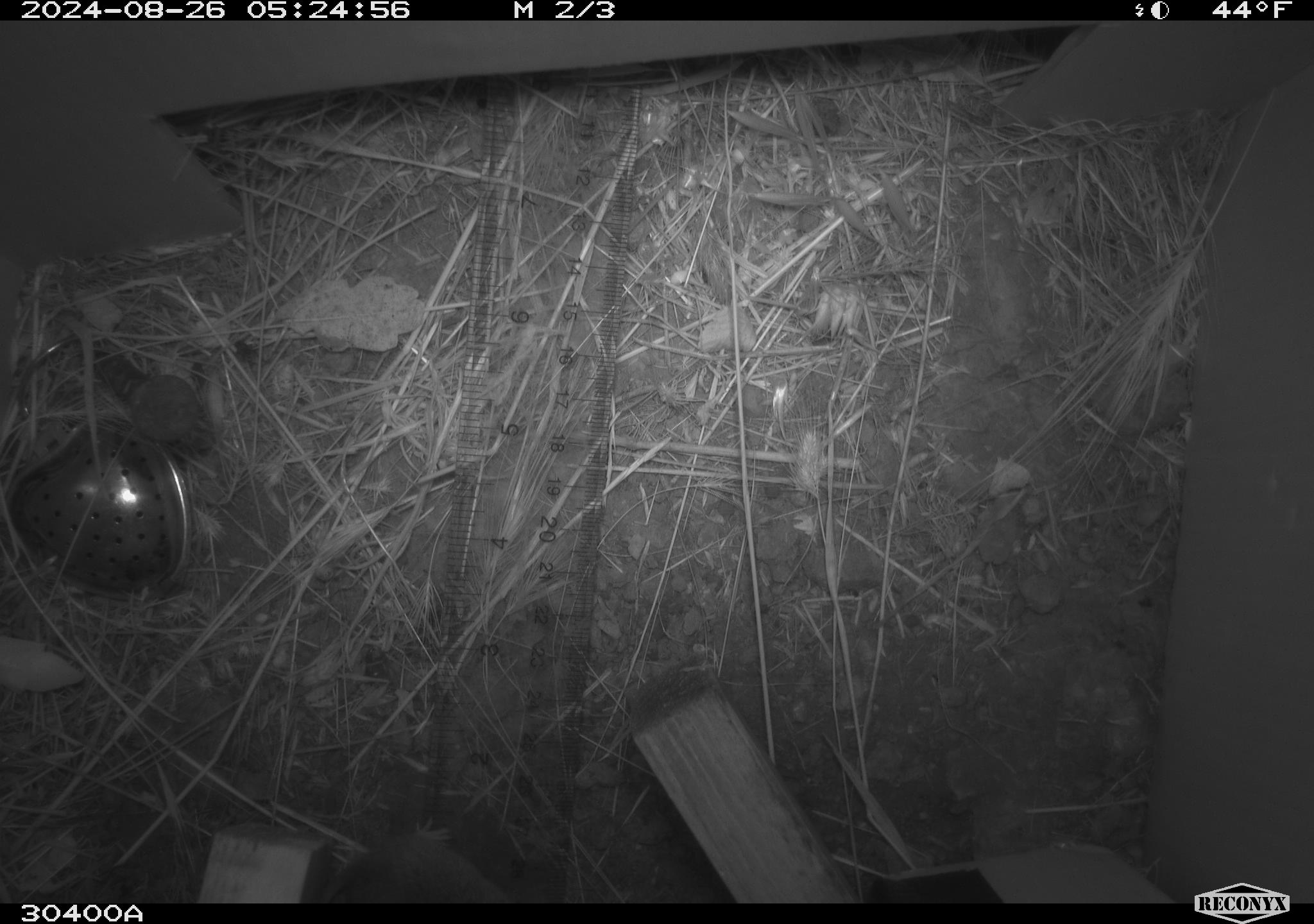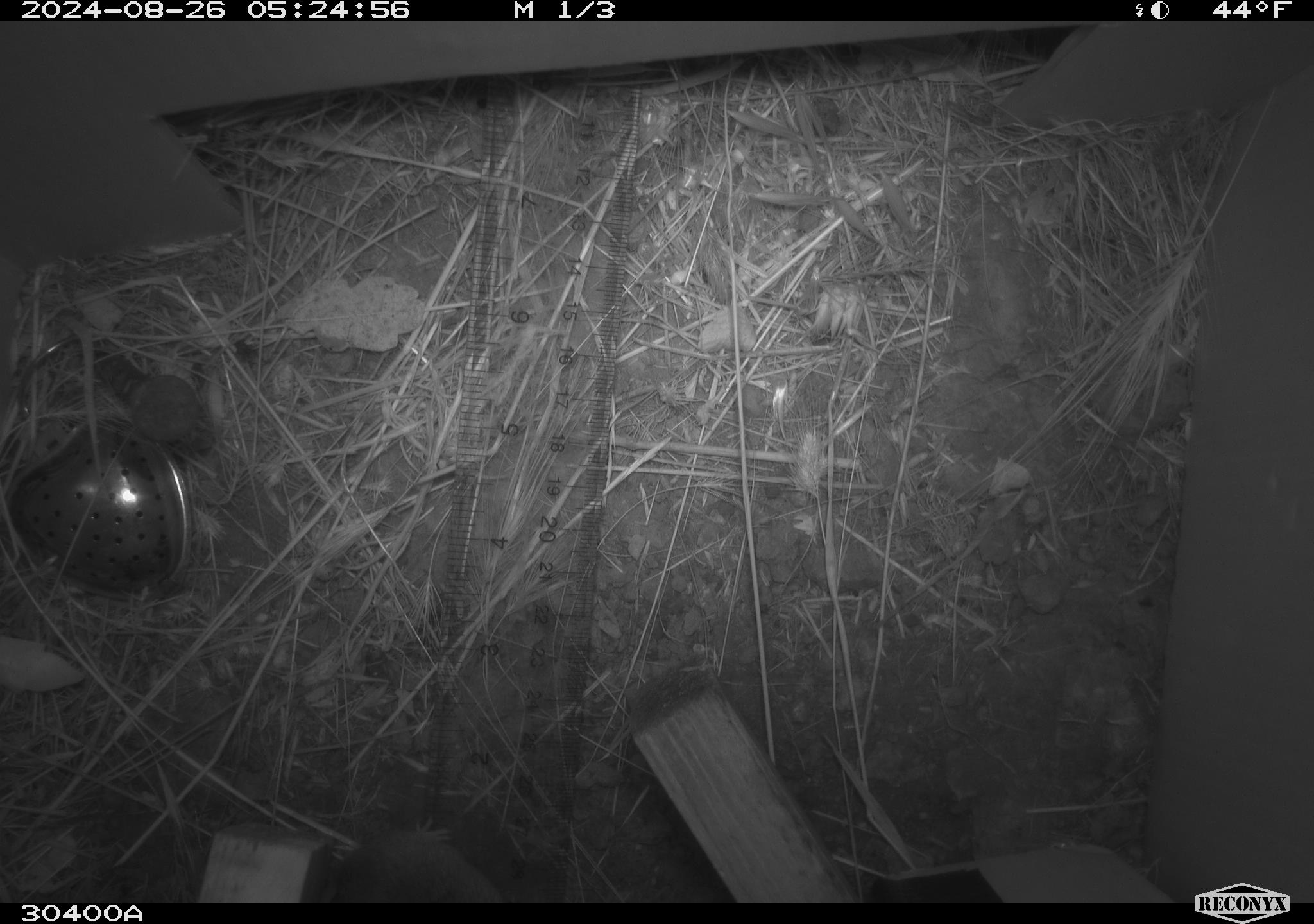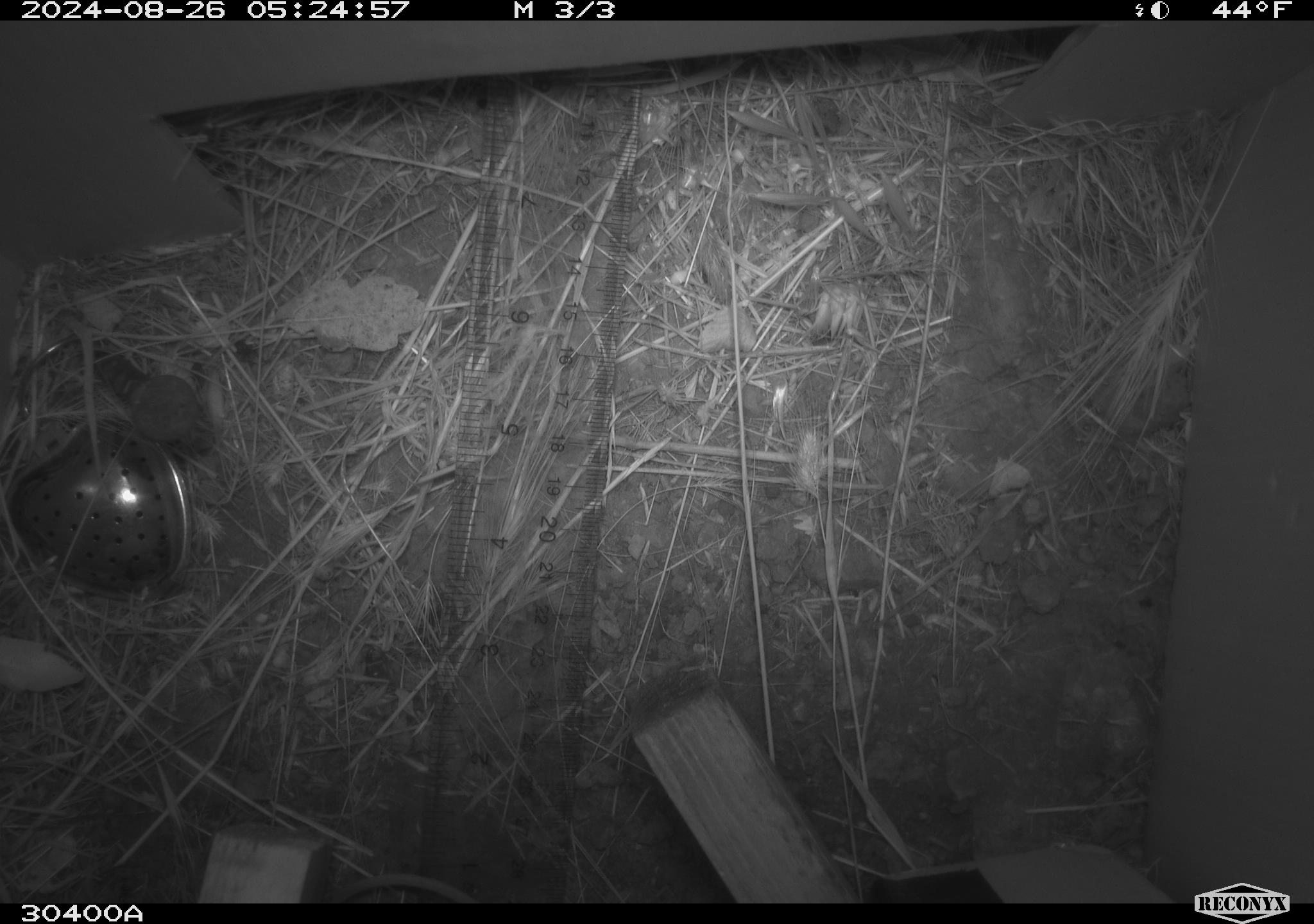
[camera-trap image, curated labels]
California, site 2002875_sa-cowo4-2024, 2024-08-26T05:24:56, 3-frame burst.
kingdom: Animalia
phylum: Chordata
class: Mammalia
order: Rodentia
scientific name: Rodentia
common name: rodent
Rodent (Rodentia).